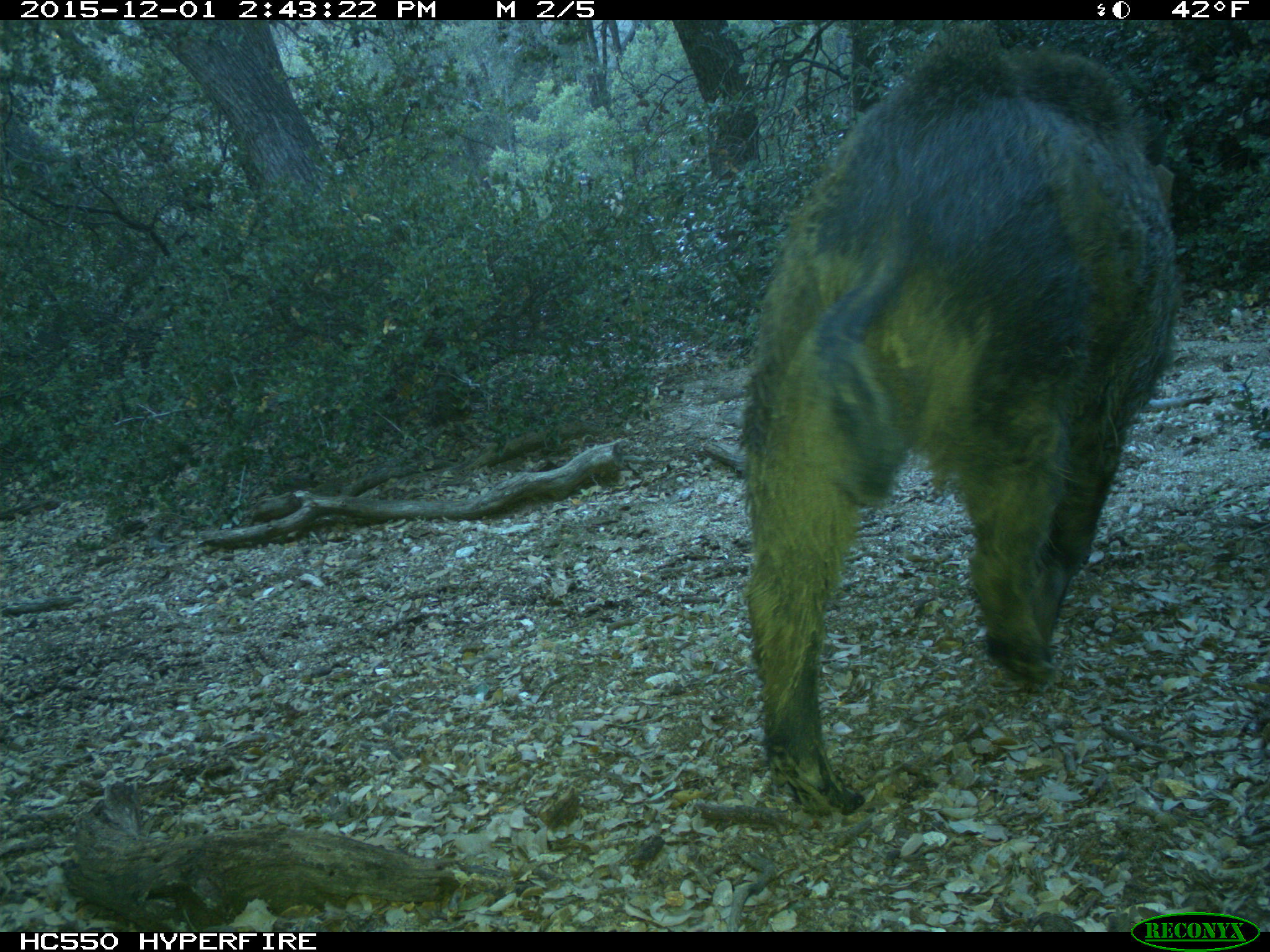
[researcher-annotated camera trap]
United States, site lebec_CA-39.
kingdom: Animalia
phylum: Chordata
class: Mammalia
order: Artiodactyla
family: Suidae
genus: Sus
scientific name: Sus scrofa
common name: wild boar